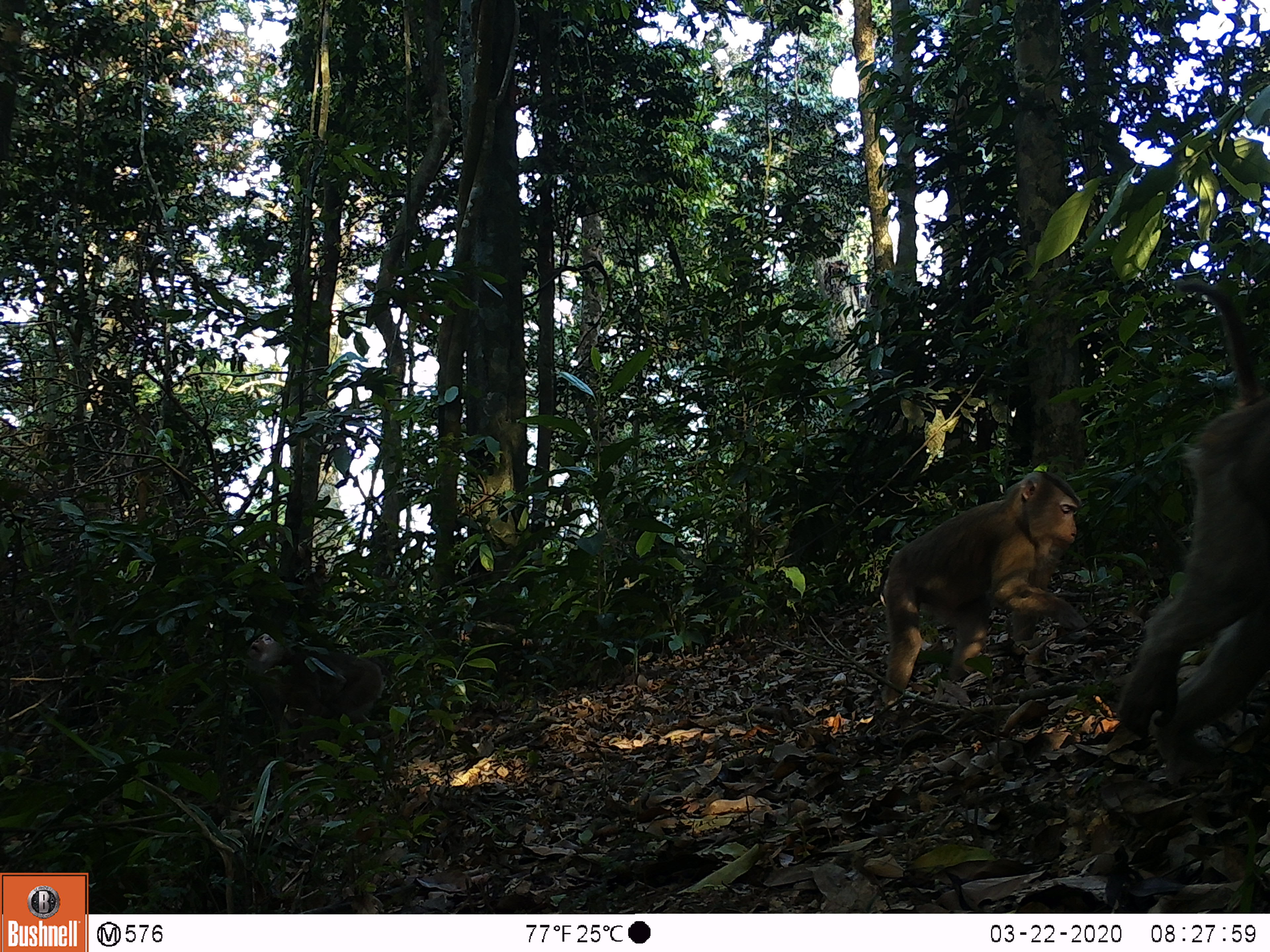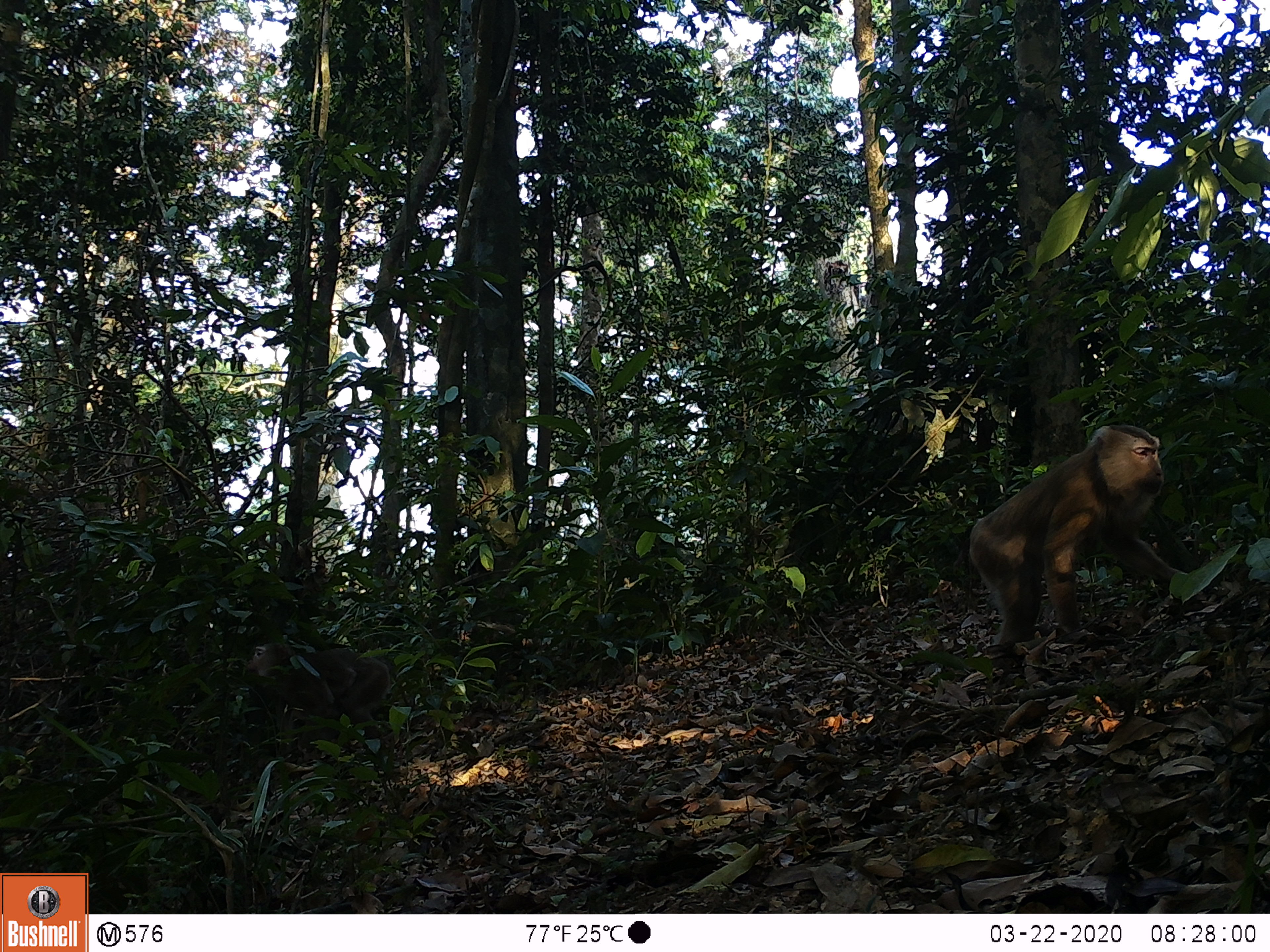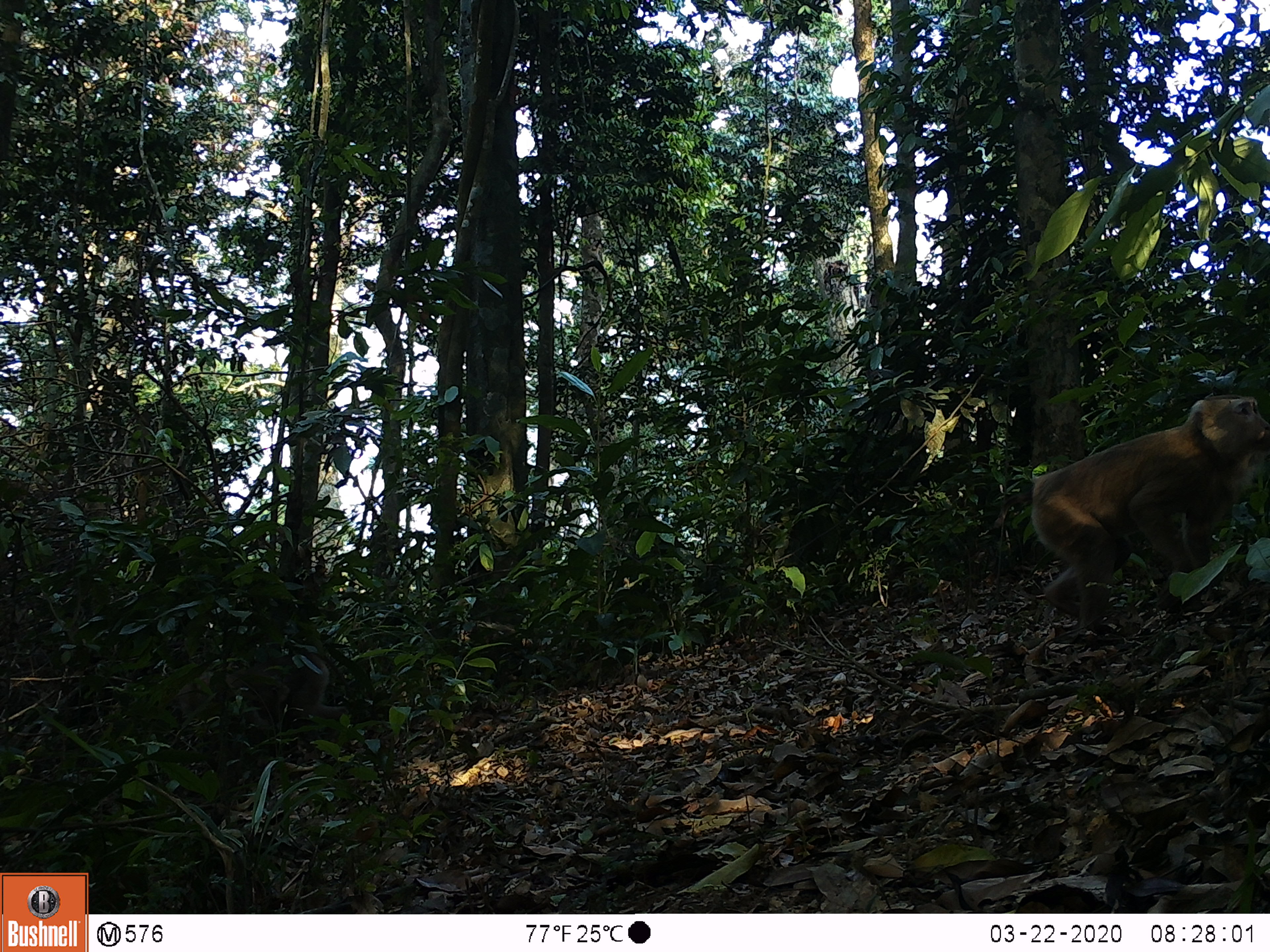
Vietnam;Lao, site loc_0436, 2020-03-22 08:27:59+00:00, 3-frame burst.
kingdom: Animalia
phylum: Chordata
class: Mammalia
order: Primates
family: Cercopithecidae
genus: Macaca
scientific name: Macaca nemestrina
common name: pig-tailed macaque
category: pig tailed macaque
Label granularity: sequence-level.